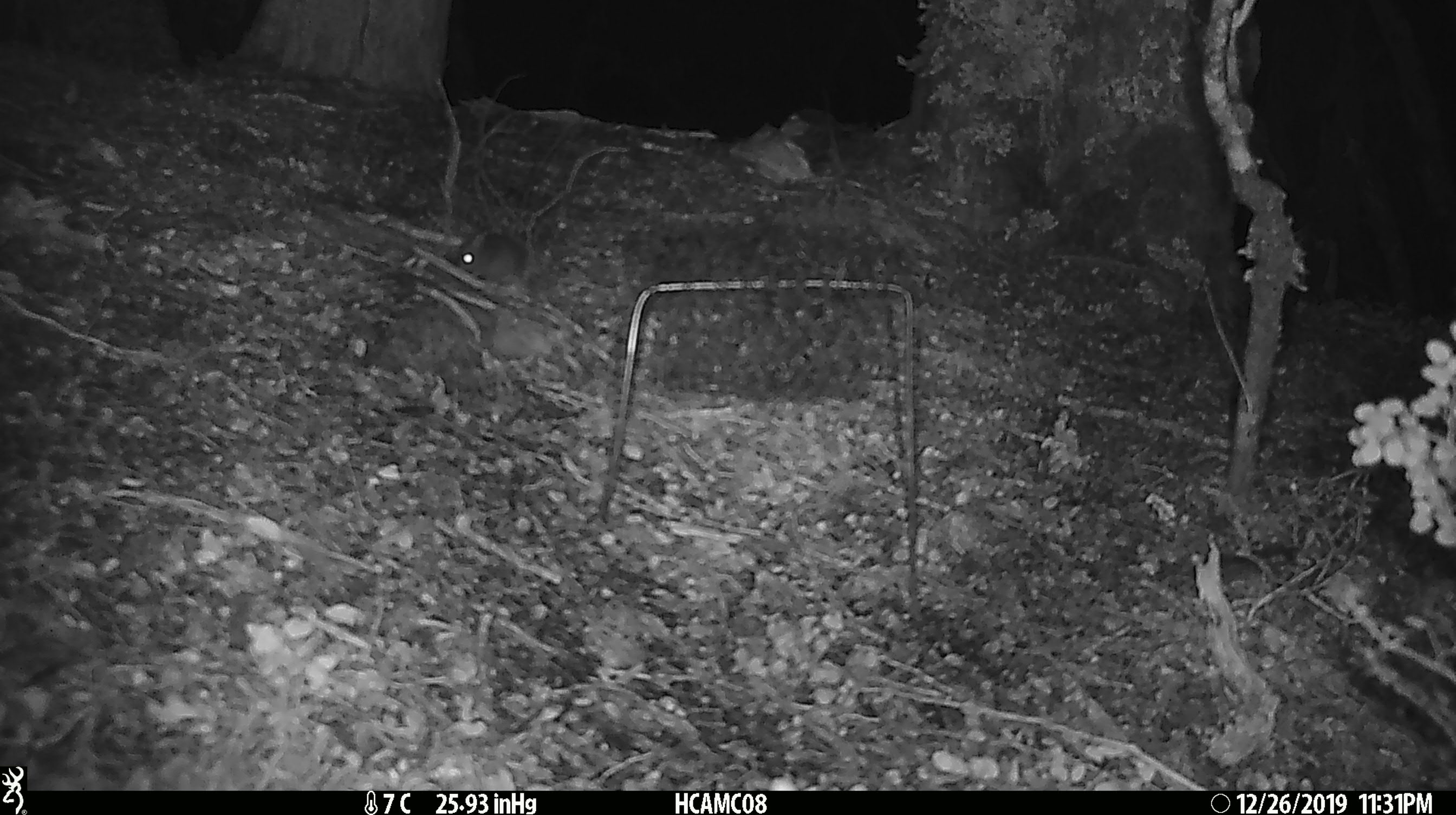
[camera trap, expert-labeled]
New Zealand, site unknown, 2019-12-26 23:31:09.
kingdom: Animalia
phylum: Chordata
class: Mammalia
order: Rodentia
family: Muridae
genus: Mus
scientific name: Mus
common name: mouse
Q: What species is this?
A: Mouse (Mus).